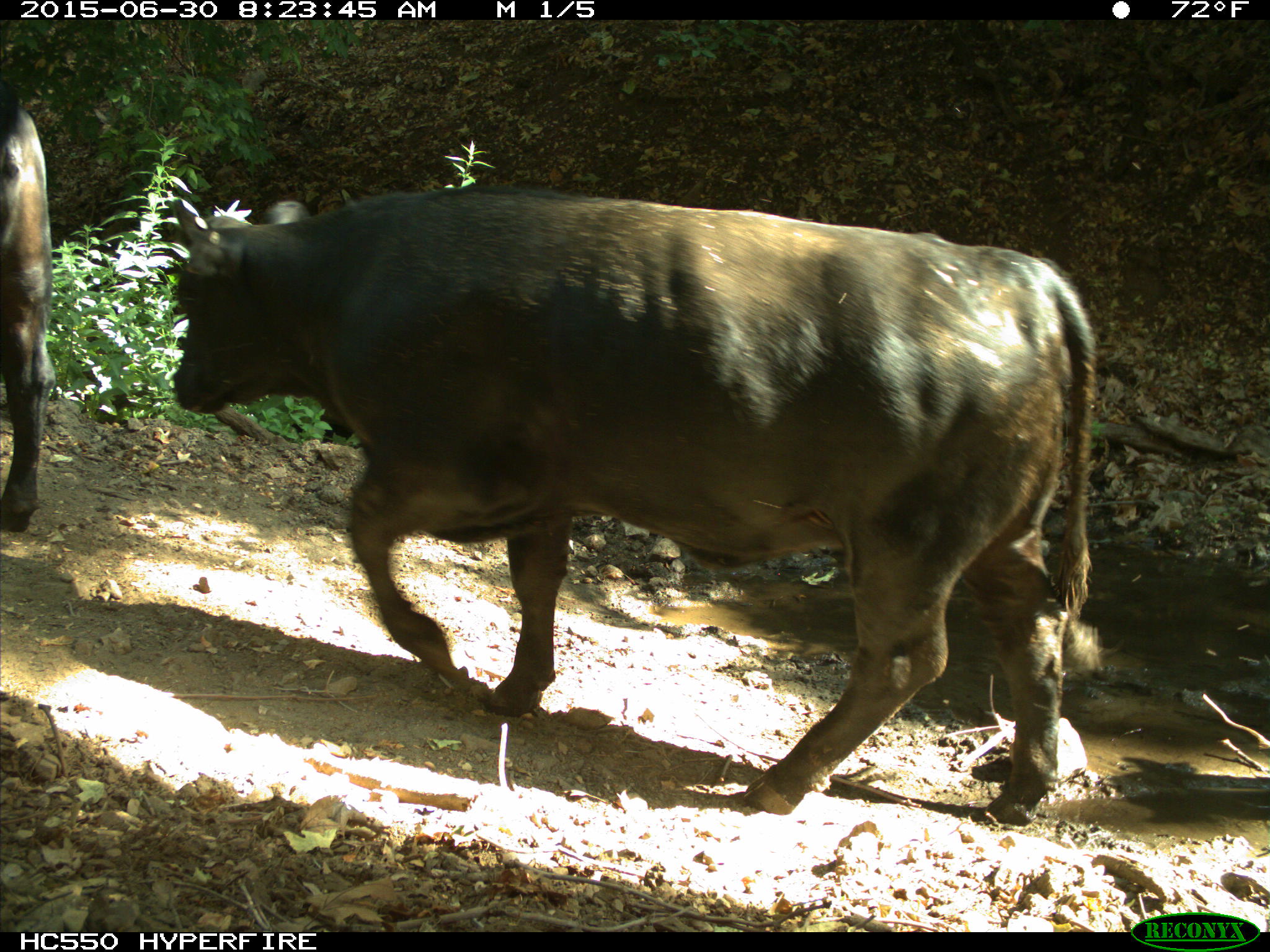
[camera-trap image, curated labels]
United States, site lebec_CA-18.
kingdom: Animalia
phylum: Chordata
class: Mammalia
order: Artiodactyla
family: Bovidae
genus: Bos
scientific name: Bos taurus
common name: domestic cow